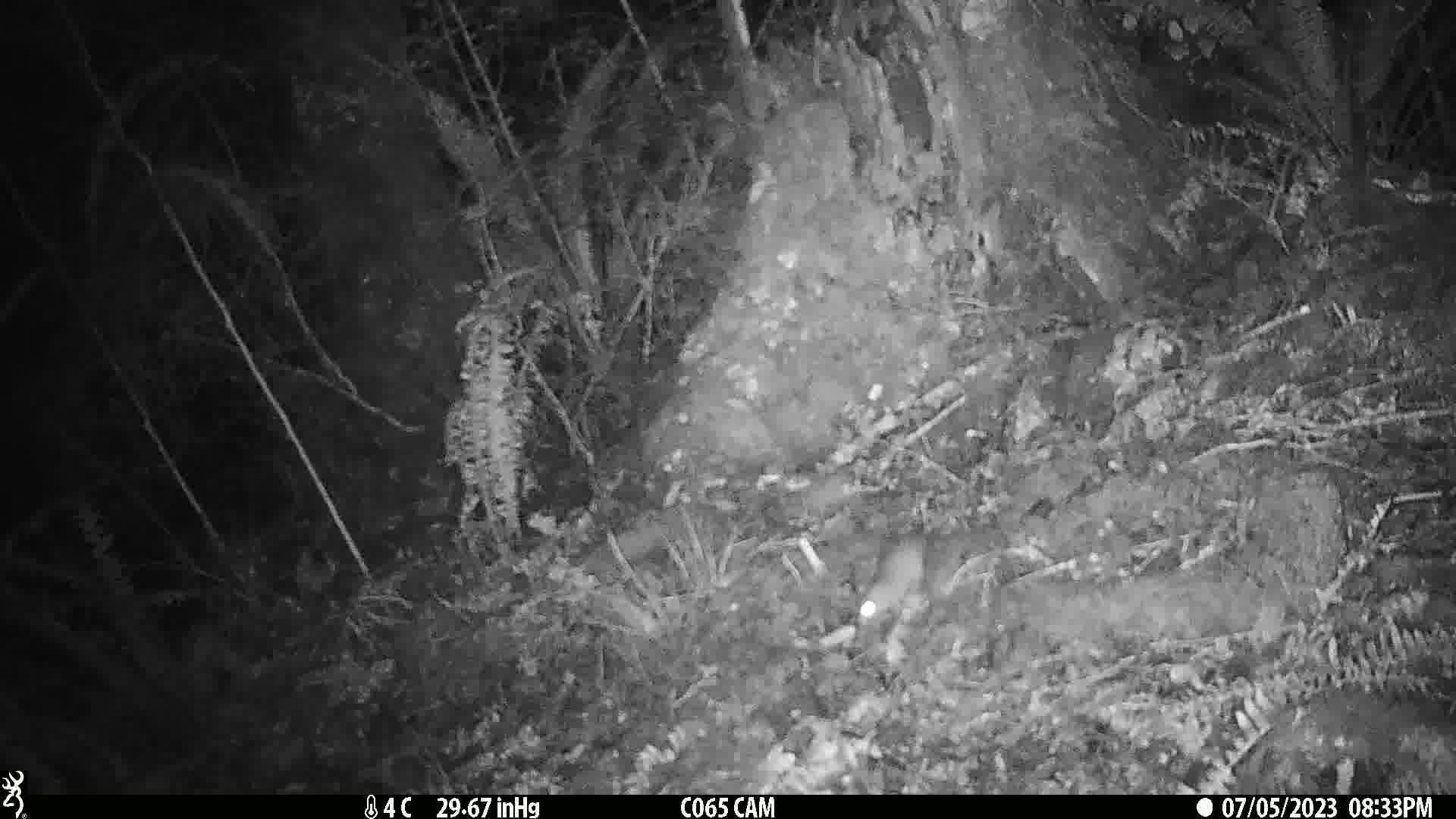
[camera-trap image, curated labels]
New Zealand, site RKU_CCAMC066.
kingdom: Animalia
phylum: Chordata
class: Mammalia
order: Rodentia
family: Muridae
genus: Rattus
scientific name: Rattus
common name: rat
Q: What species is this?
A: Rat (Rattus).